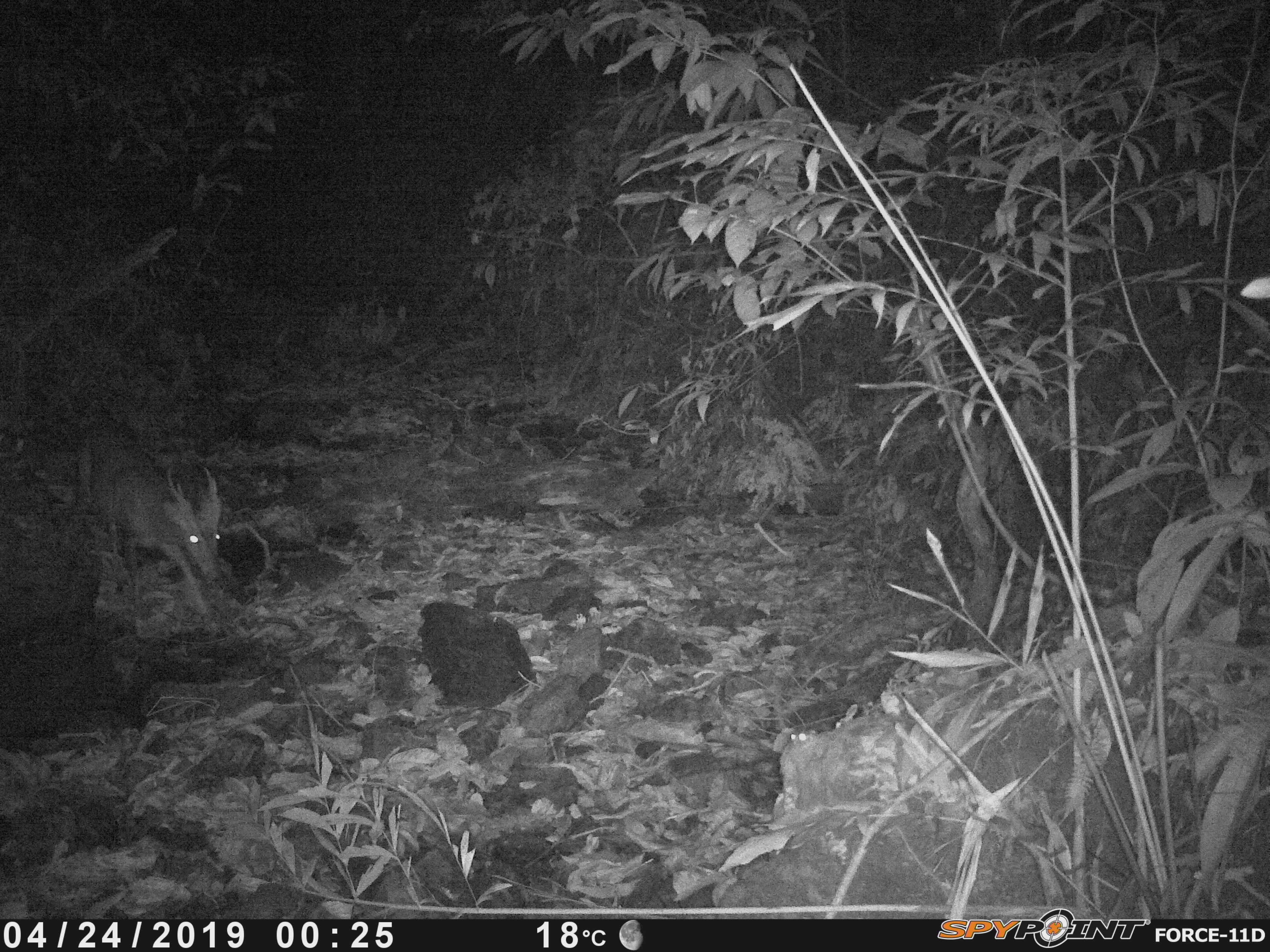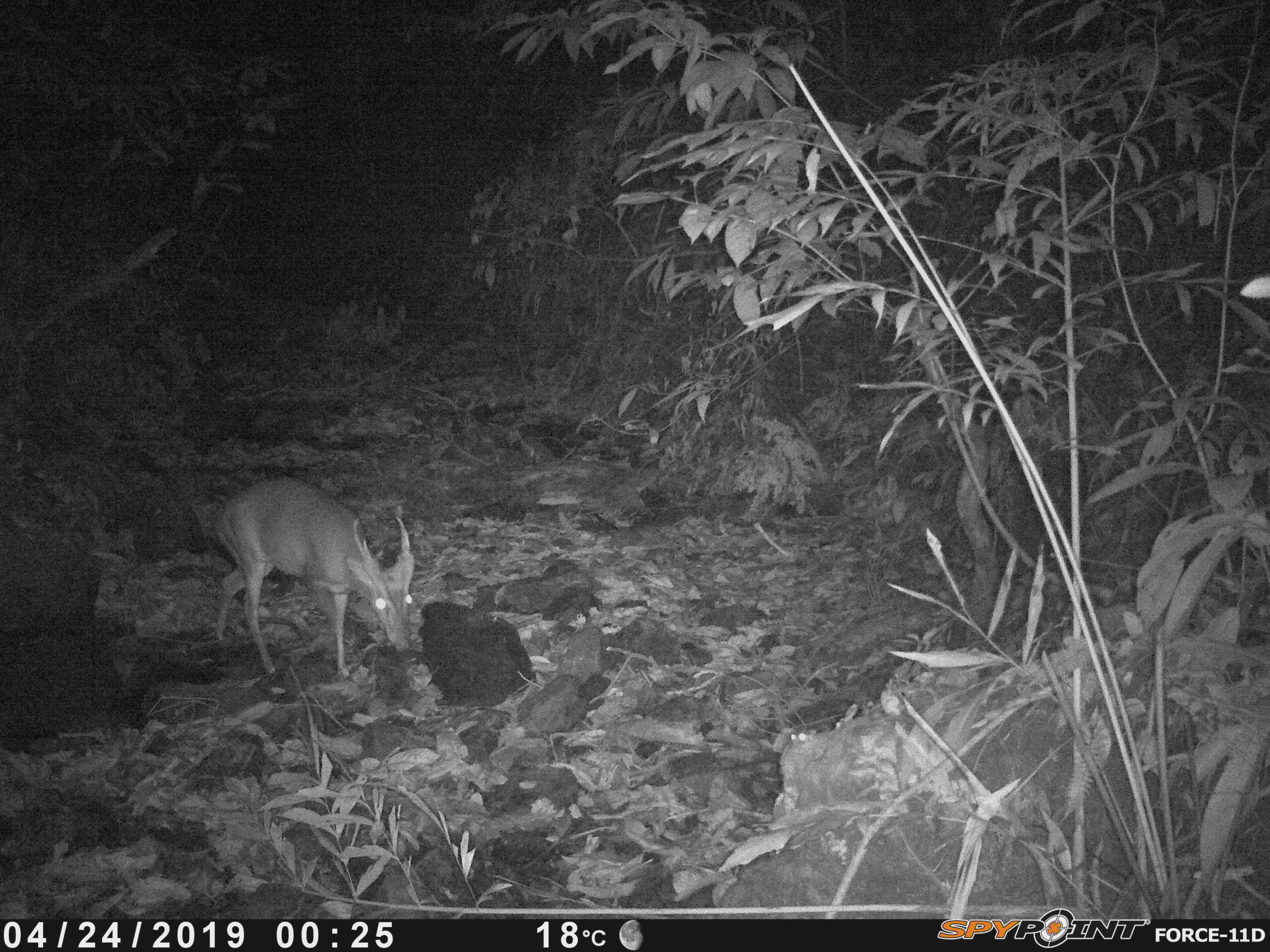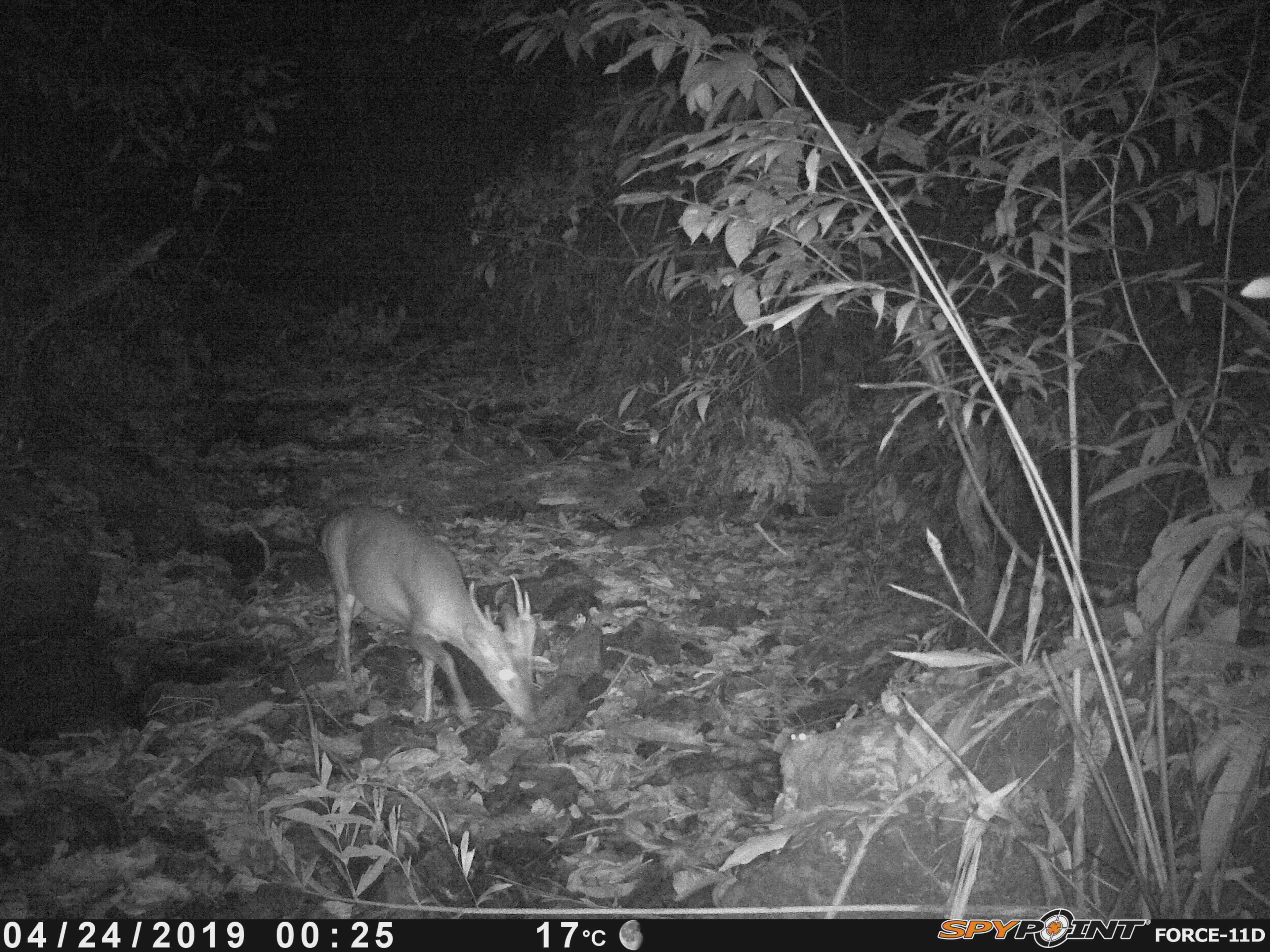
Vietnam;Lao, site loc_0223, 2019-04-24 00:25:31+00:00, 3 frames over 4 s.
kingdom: Animalia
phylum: Chordata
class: Mammalia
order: Artiodactyla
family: Cervidae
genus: Muntiacus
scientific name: Muntiacus vuquangensis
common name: large-antlered muntjac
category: large antlered muntjac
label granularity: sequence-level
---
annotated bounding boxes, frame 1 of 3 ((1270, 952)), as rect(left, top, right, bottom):
large antlered muntjac: rect(66, 402, 228, 635)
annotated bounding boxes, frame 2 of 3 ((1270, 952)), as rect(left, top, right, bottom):
large antlered muntjac: rect(208, 473, 415, 697)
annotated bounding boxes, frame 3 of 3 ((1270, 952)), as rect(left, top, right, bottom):
large antlered muntjac: rect(317, 503, 544, 728)